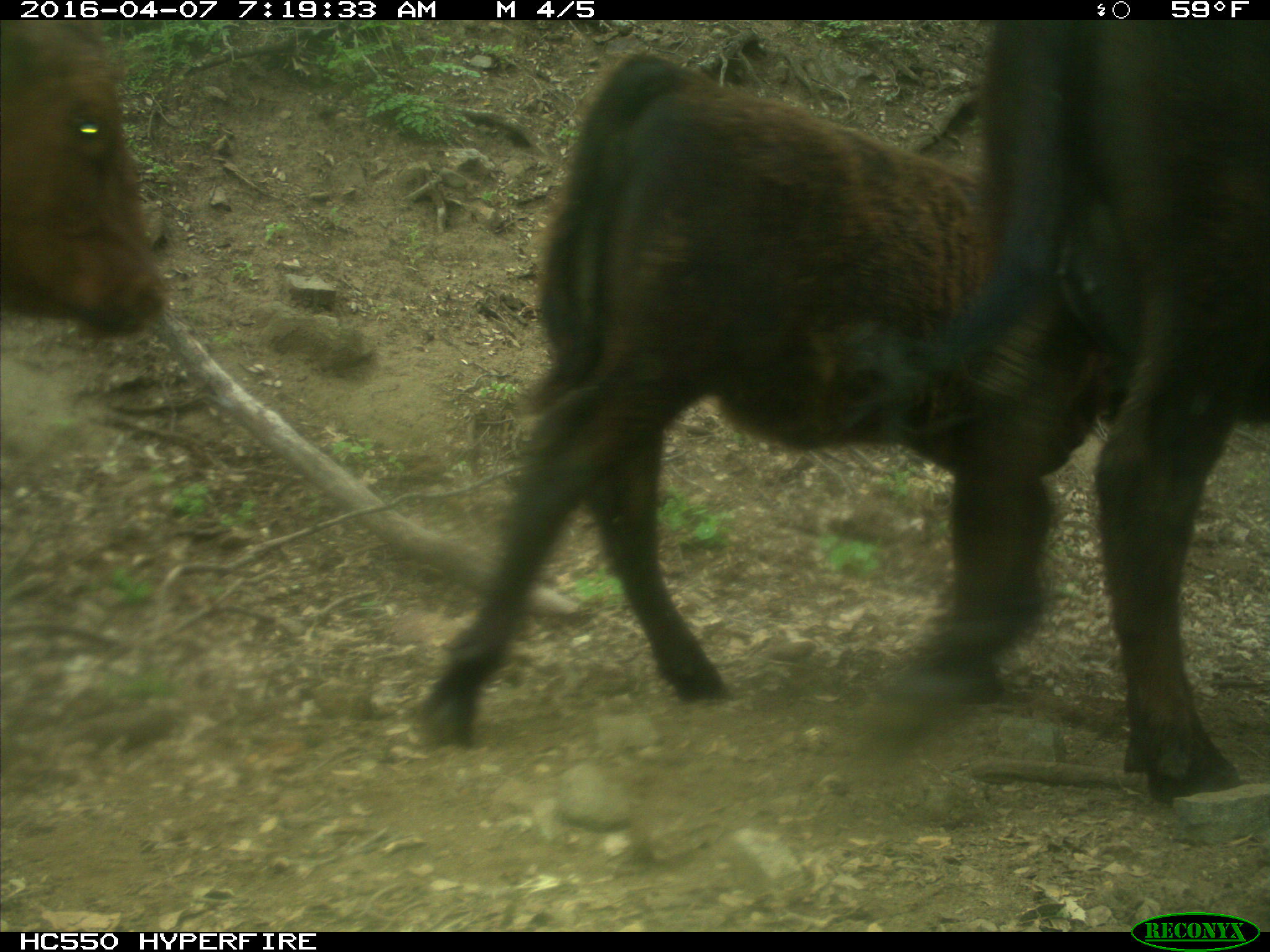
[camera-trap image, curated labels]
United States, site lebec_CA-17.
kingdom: Animalia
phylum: Chordata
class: Mammalia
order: Artiodactyla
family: Bovidae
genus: Bos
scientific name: Bos taurus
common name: domestic cow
Bos taurus (domestic cow).